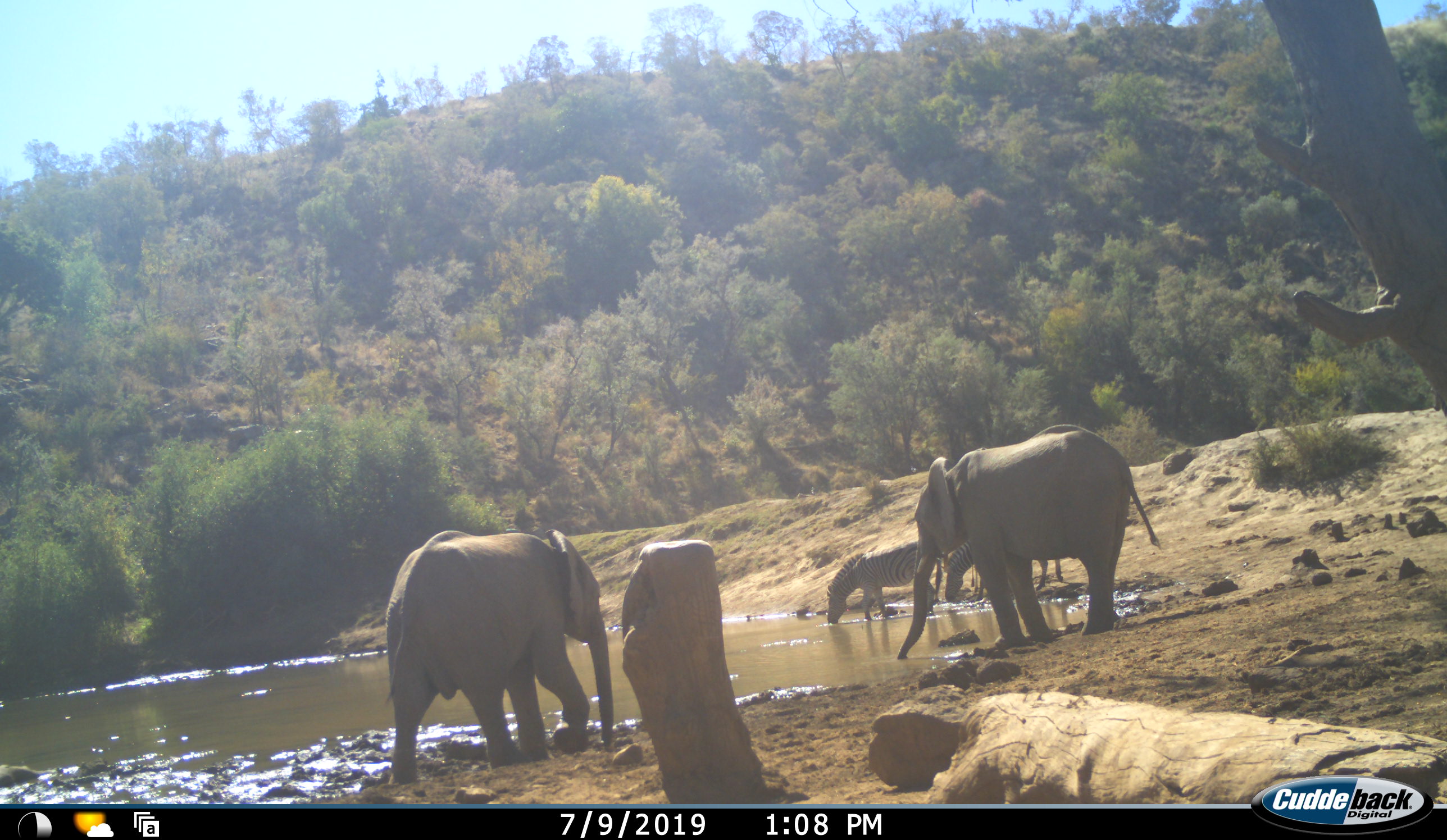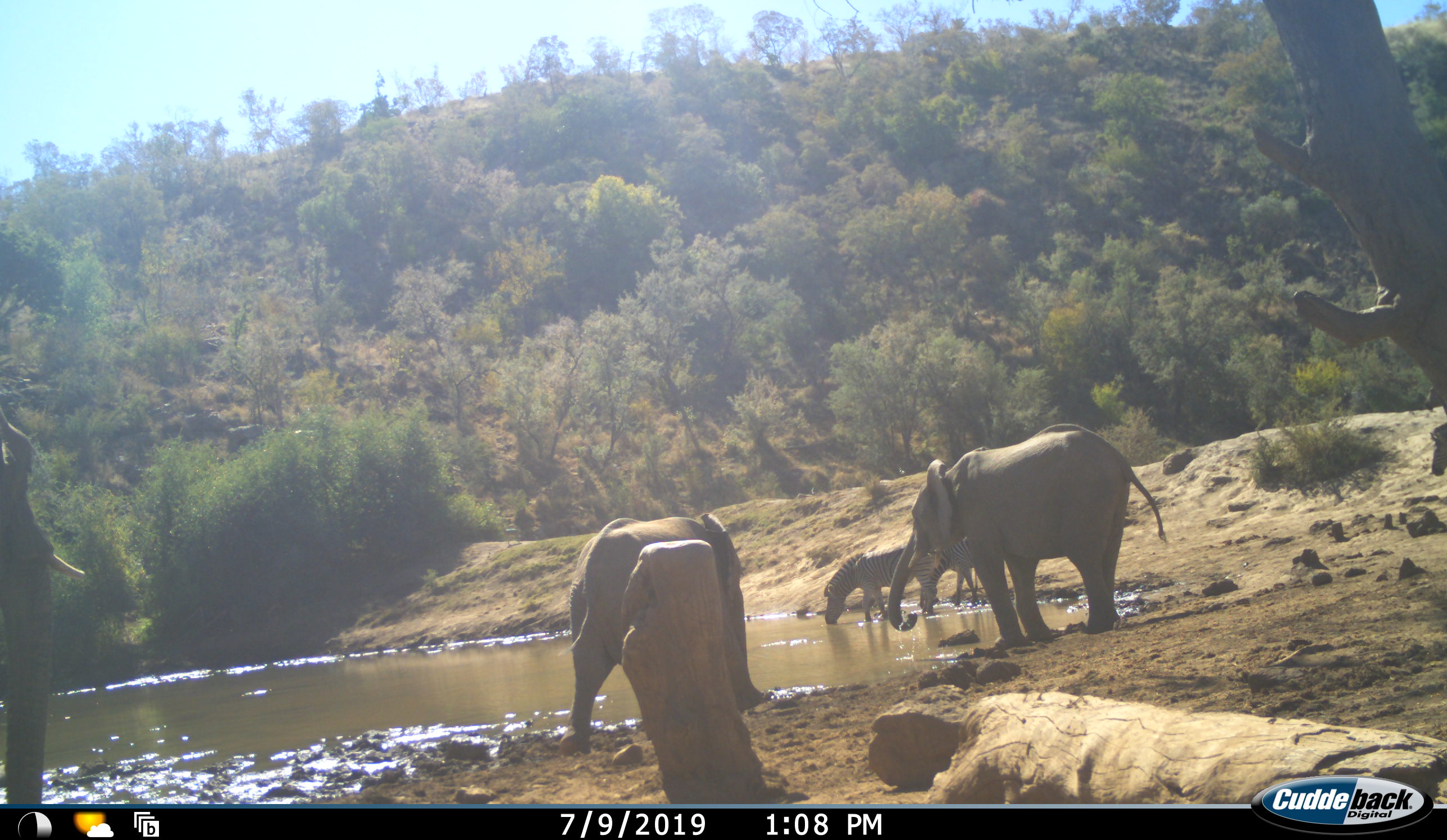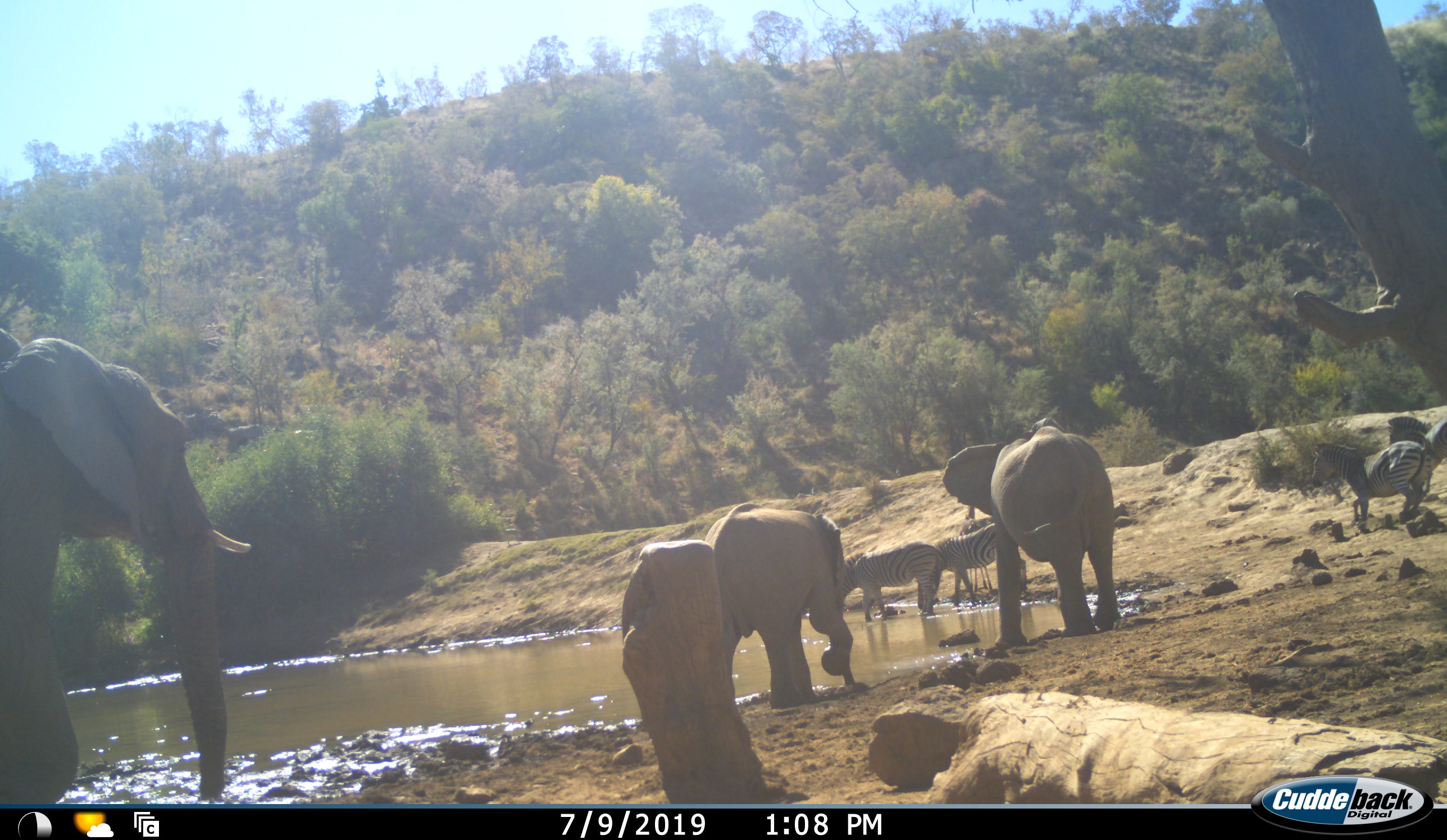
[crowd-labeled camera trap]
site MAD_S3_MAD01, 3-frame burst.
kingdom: Animalia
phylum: Chordata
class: Mammalia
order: Proboscidea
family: Elephantidae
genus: Loxodonta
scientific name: Loxodonta africana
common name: african bush elephant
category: elephant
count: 3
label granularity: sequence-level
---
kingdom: Animalia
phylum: Chordata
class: Mammalia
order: Perissodactyla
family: Equidae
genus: Equus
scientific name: Equus quagga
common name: plains zebra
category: zebraplains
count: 5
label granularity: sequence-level